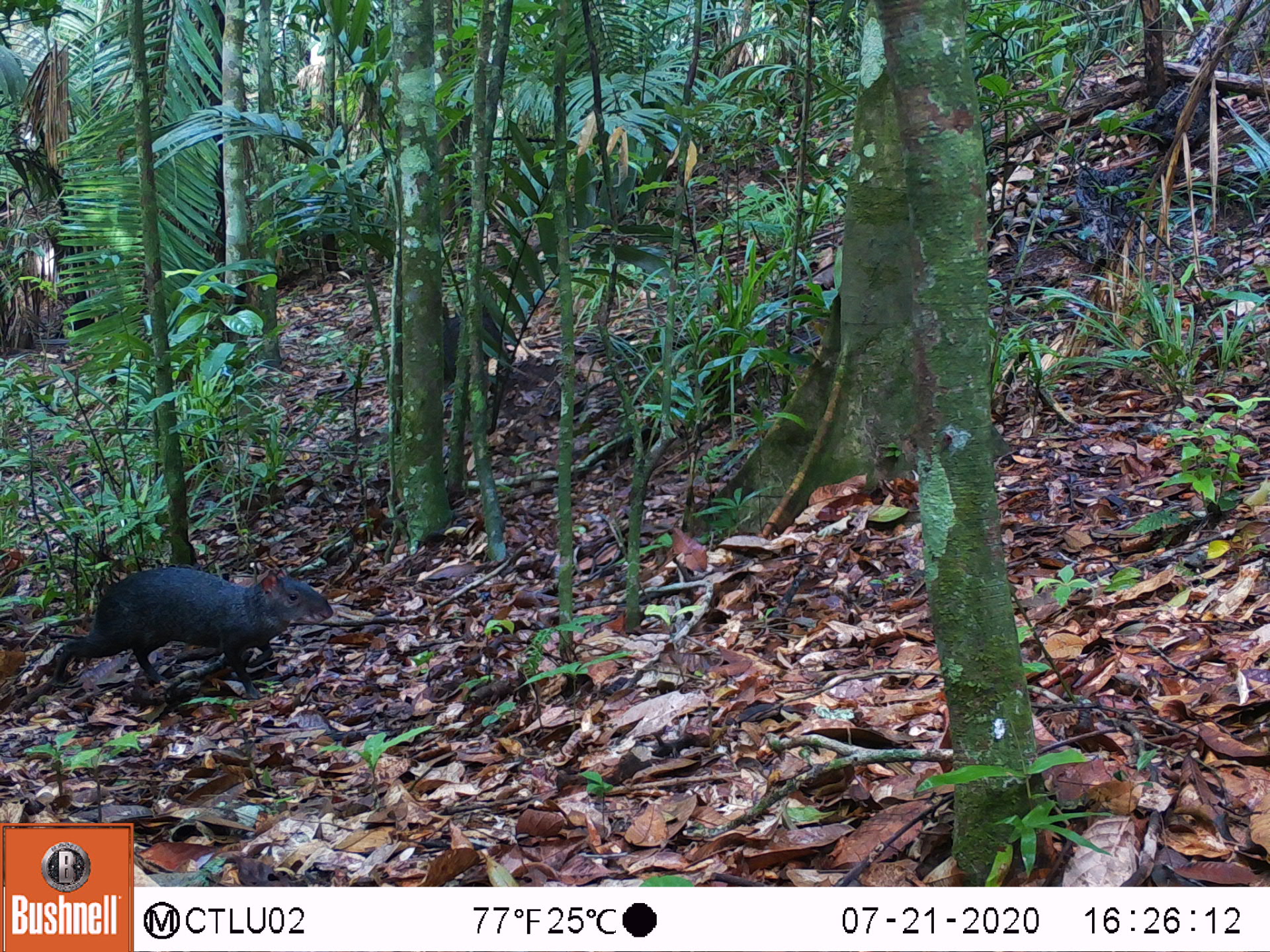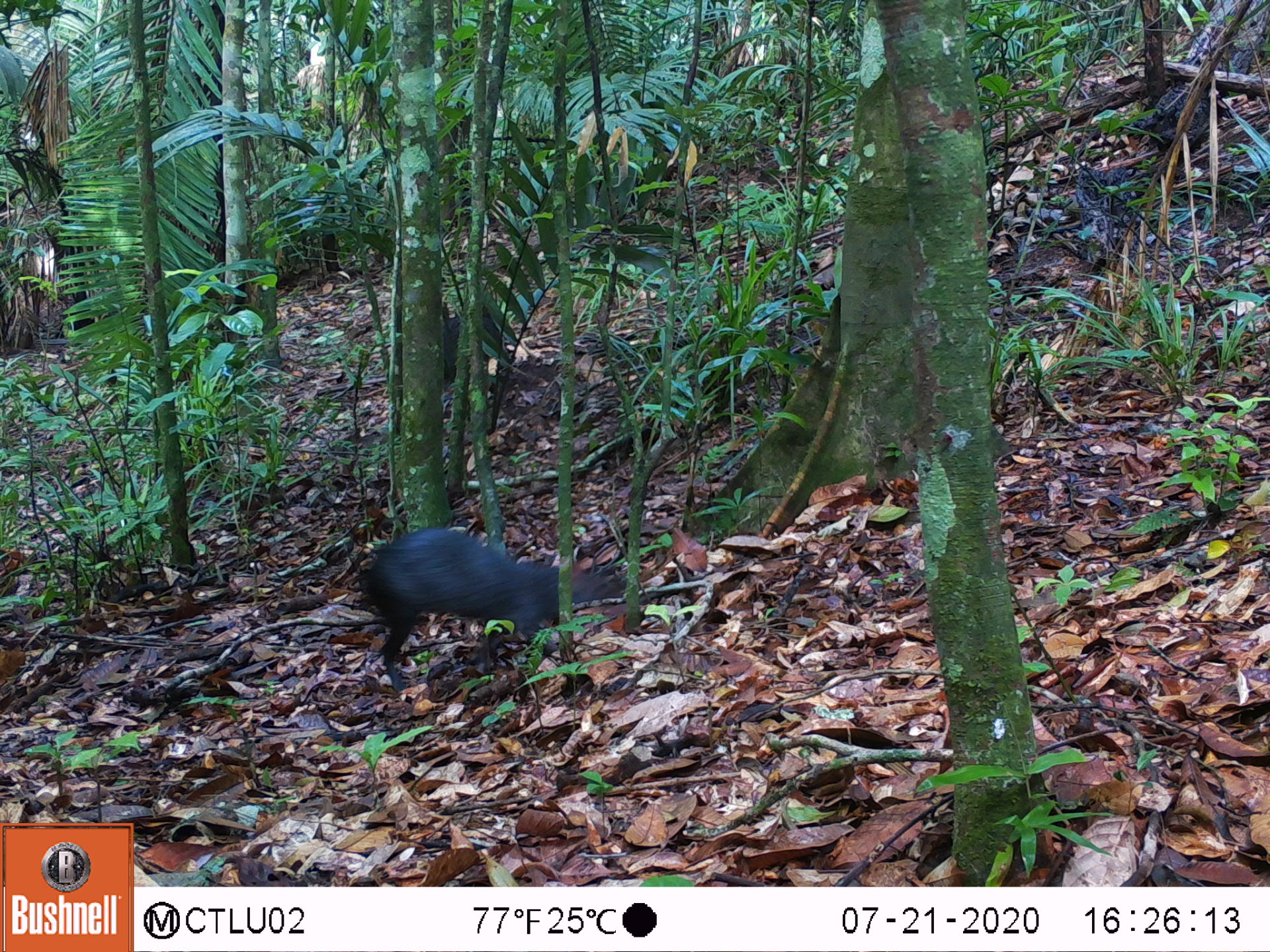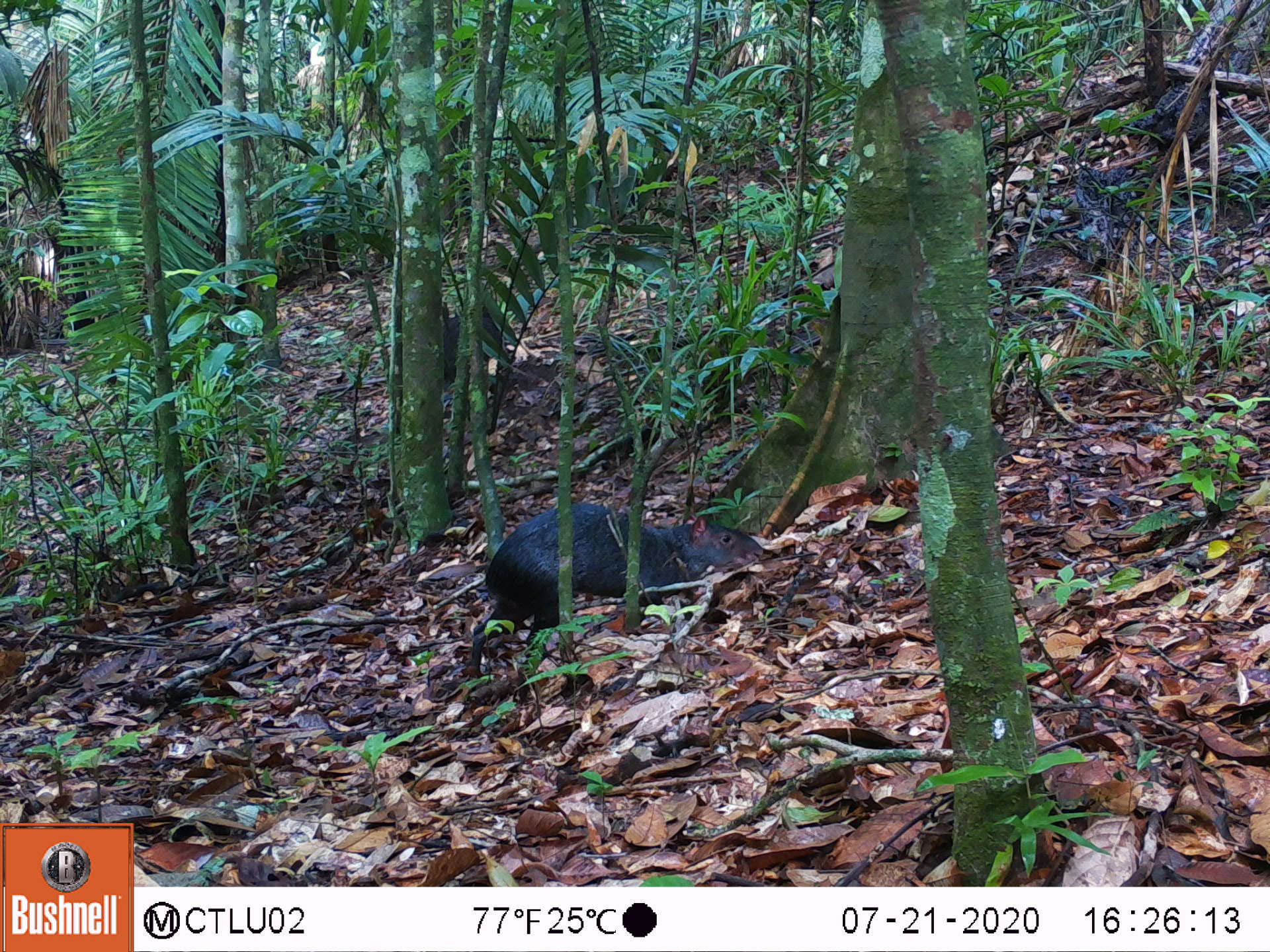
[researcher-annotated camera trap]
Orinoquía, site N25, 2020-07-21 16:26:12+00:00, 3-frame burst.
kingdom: Animalia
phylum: Chordata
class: Mammalia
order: Rodentia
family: Dasyproctidae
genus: Dasyprocta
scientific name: Dasyprocta fuliginosa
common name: black agouti